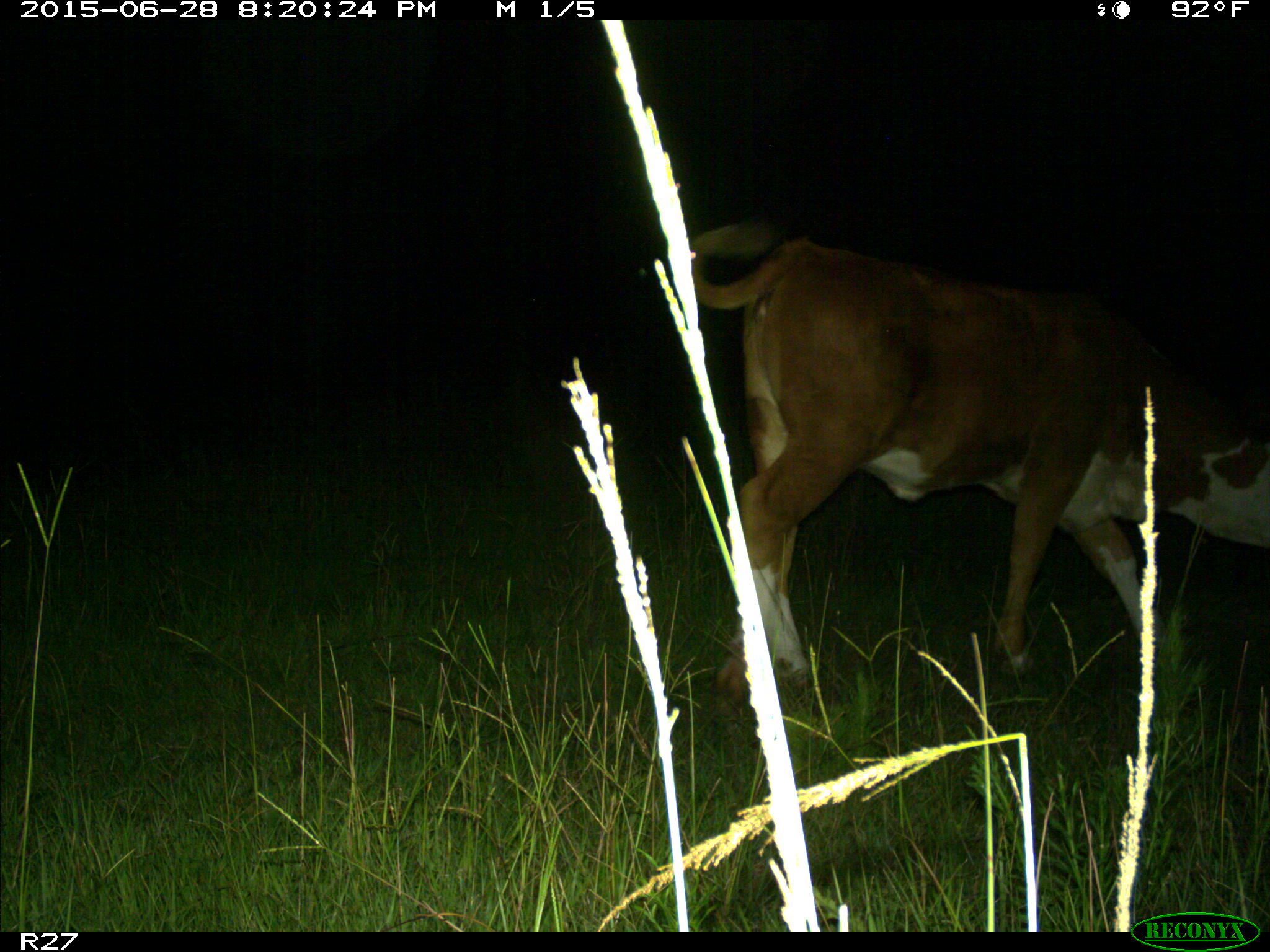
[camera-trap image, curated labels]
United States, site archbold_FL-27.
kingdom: Animalia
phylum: Chordata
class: Mammalia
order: Artiodactyla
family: Bovidae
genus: Bos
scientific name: Bos taurus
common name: domestic cow